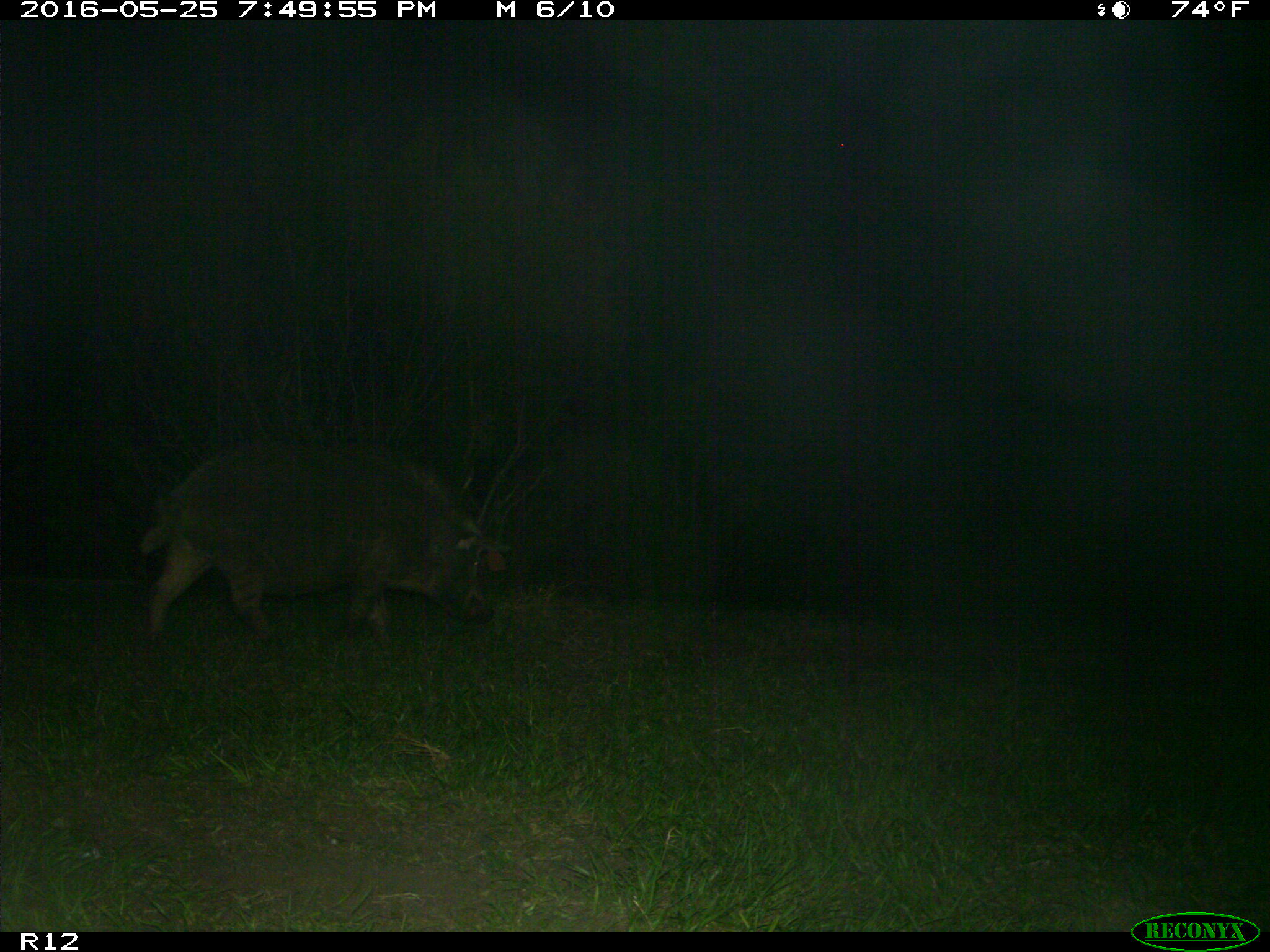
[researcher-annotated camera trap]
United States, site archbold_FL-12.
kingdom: Animalia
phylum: Chordata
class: Mammalia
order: Artiodactyla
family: Suidae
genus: Sus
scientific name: Sus scrofa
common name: wild boar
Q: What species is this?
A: Sus scrofa (wild boar).